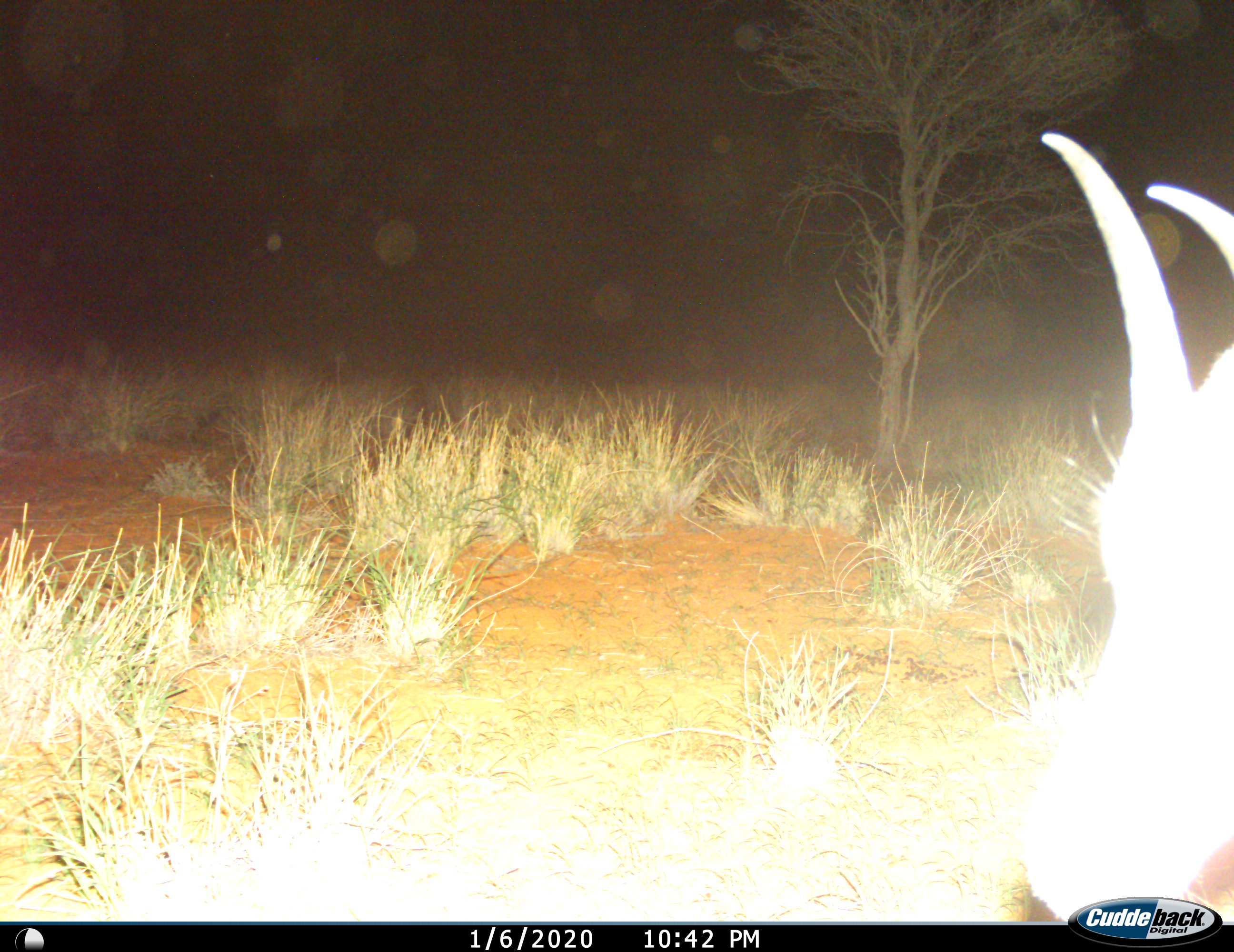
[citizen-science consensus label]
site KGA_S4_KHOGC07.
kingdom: Animalia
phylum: Chordata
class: Mammalia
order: Artiodactyla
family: Bovidae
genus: Antidorcas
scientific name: Antidorcas marsupialis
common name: springbok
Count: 1.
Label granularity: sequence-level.